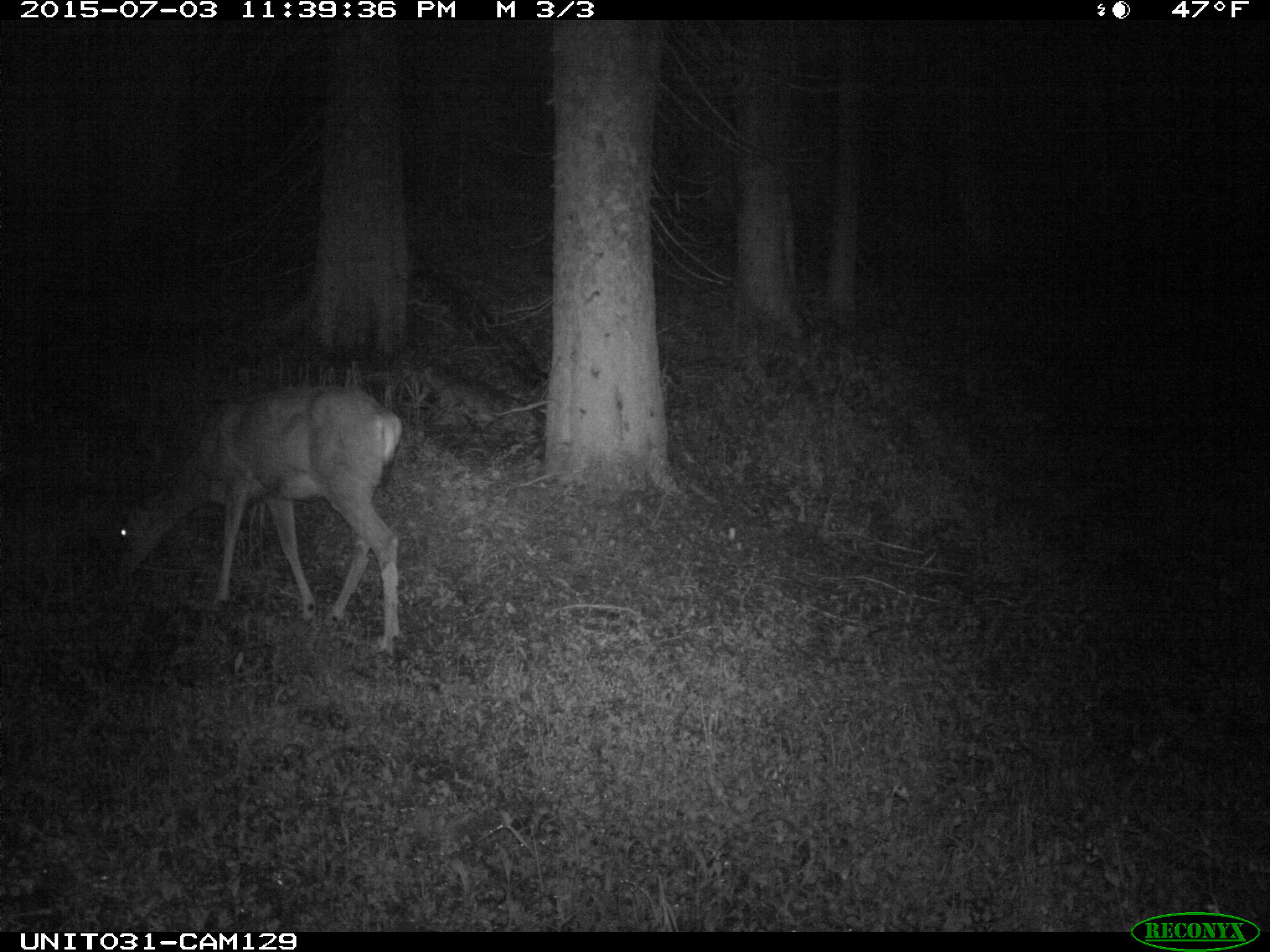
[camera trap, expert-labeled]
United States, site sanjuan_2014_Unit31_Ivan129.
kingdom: Animalia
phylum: Chordata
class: Mammalia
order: Artiodactyla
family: Cervidae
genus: Odocoileus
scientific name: Odocoileus hemionus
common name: mule deer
Odocoileus hemionus (mule deer).